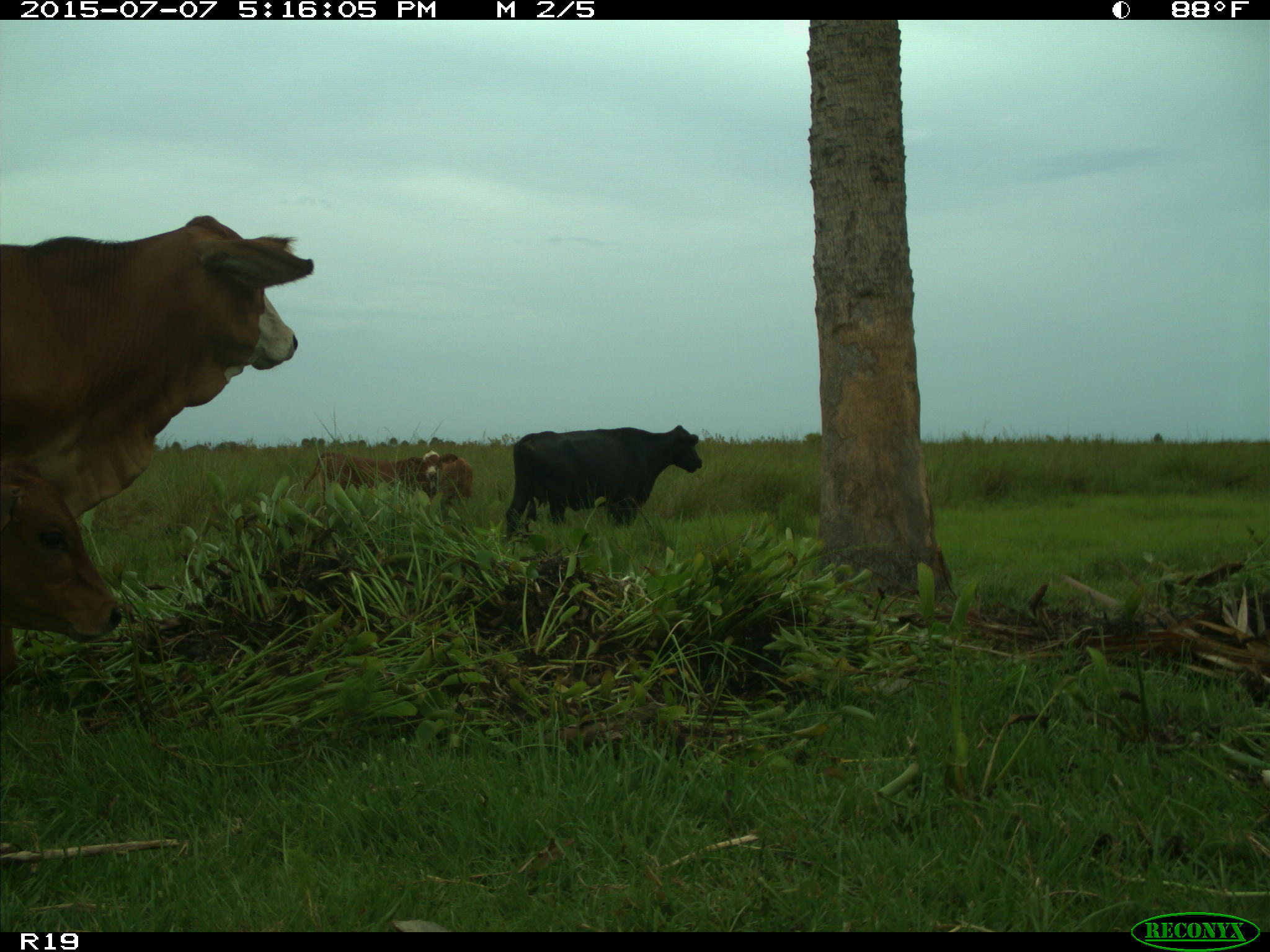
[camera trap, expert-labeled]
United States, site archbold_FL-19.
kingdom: Animalia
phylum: Chordata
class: Mammalia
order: Artiodactyla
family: Bovidae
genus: Bos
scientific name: Bos taurus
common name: domestic cow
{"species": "Bos taurus (domestic cow)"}